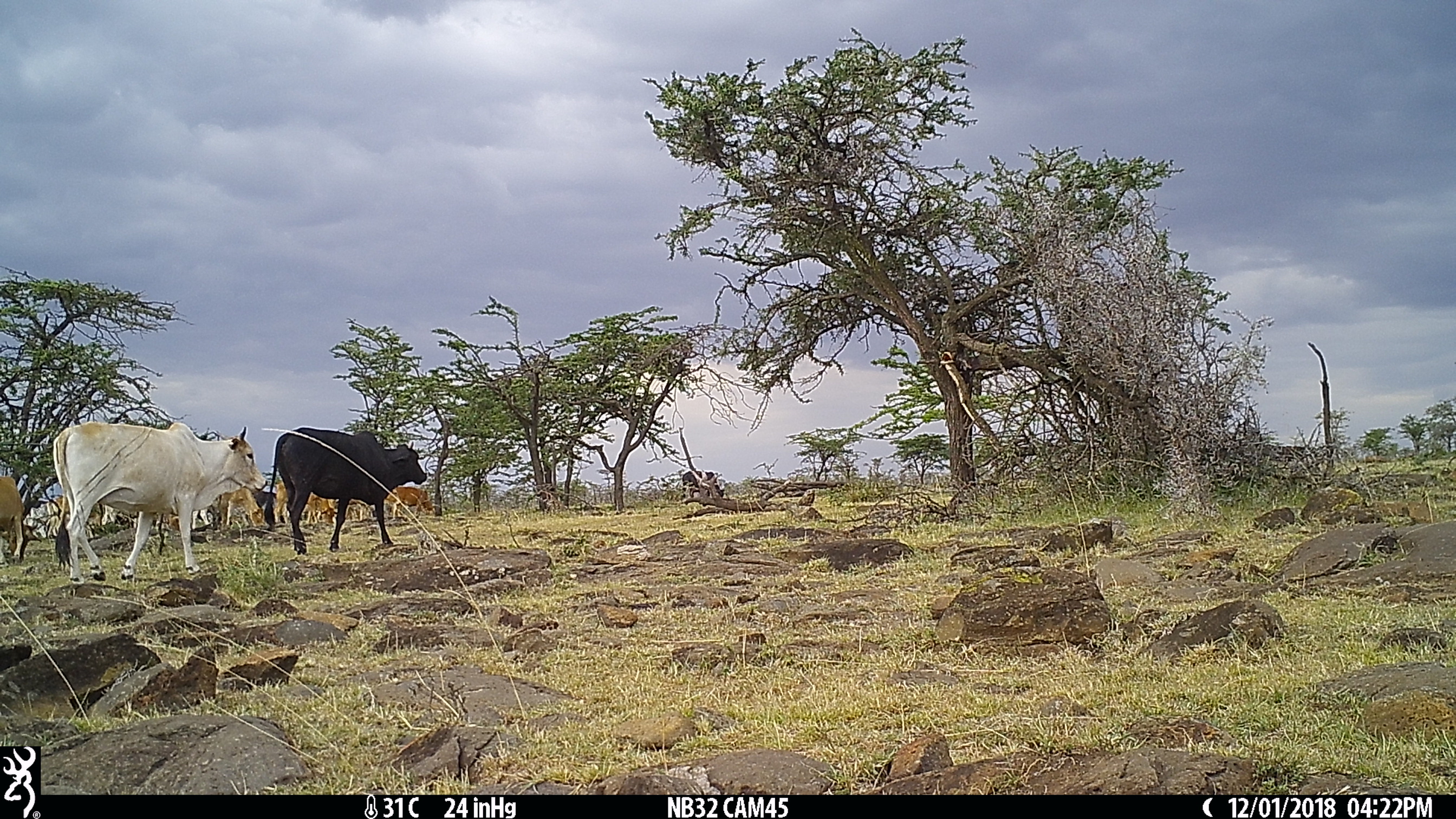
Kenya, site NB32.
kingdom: Animalia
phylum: Chordata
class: Mammalia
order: Artiodactyla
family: Bovidae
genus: Bos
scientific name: Bos taurus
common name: cattle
Cattle (Bos taurus).